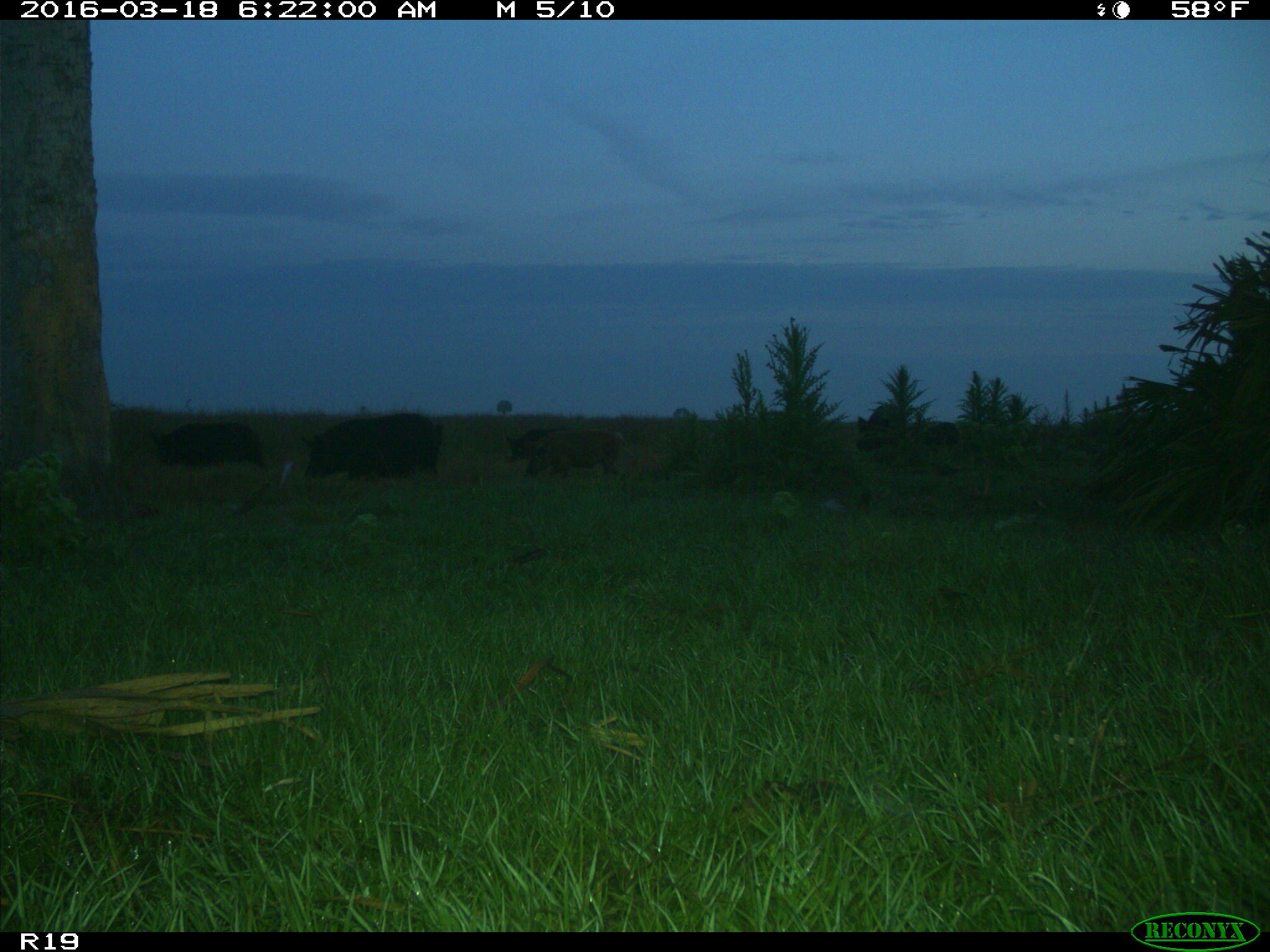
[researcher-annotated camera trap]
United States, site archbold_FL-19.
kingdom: Animalia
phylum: Chordata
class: Mammalia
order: Artiodactyla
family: Suidae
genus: Sus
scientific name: Sus scrofa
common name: wild boar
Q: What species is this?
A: Sus scrofa (wild boar).